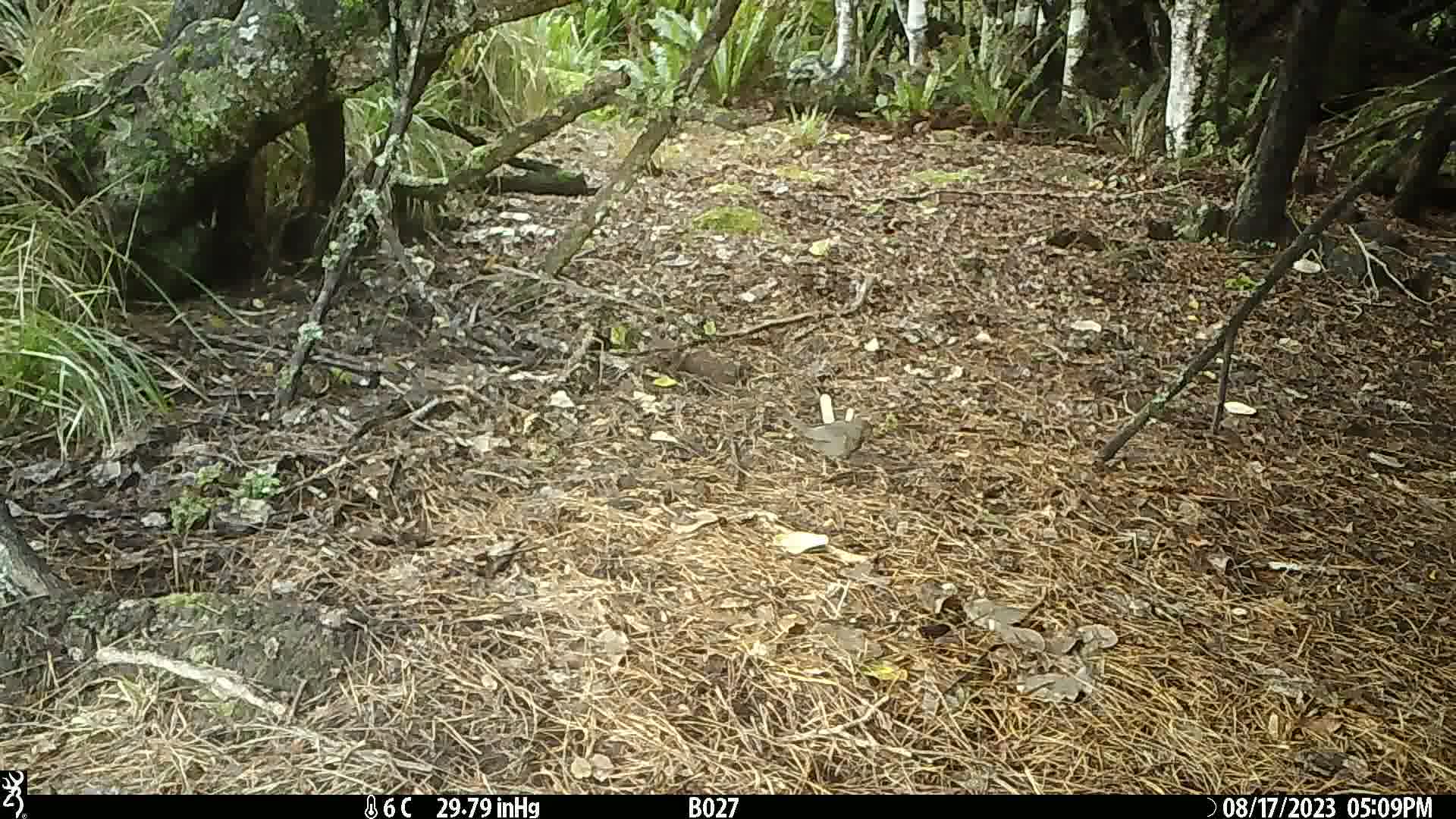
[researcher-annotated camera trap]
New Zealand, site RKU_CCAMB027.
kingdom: Animalia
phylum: Chordata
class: Aves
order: Passeriformes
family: Turdidae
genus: Turdus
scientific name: Turdus merula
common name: eurasian blackbird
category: blackbird